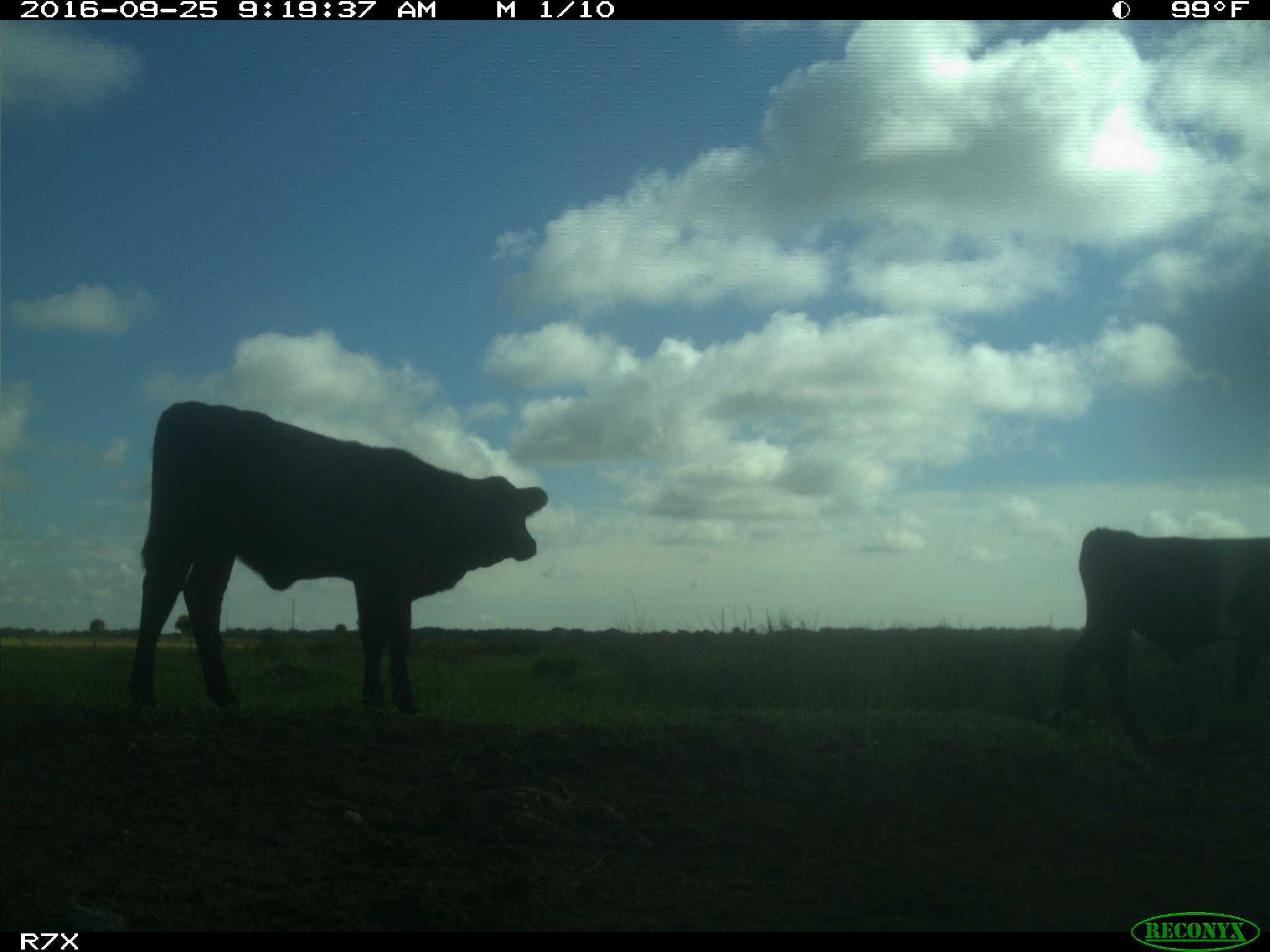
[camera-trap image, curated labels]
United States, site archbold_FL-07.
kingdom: Animalia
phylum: Chordata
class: Mammalia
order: Artiodactyla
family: Bovidae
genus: Bos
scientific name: Bos taurus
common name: domestic cow